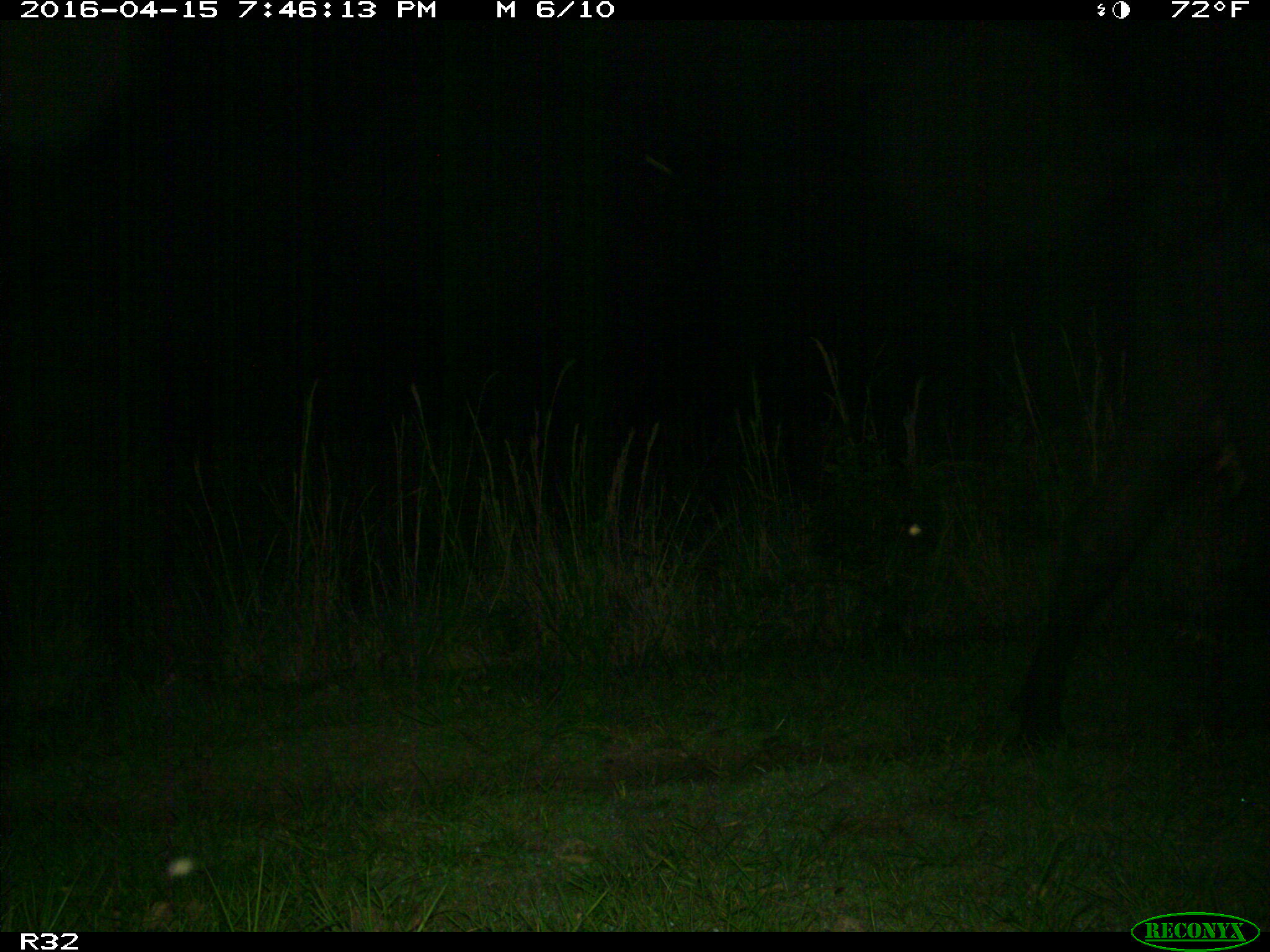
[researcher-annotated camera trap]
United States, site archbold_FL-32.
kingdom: Animalia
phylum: Chordata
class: Mammalia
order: Artiodactyla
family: Bovidae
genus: Bos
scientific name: Bos taurus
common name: domestic cow